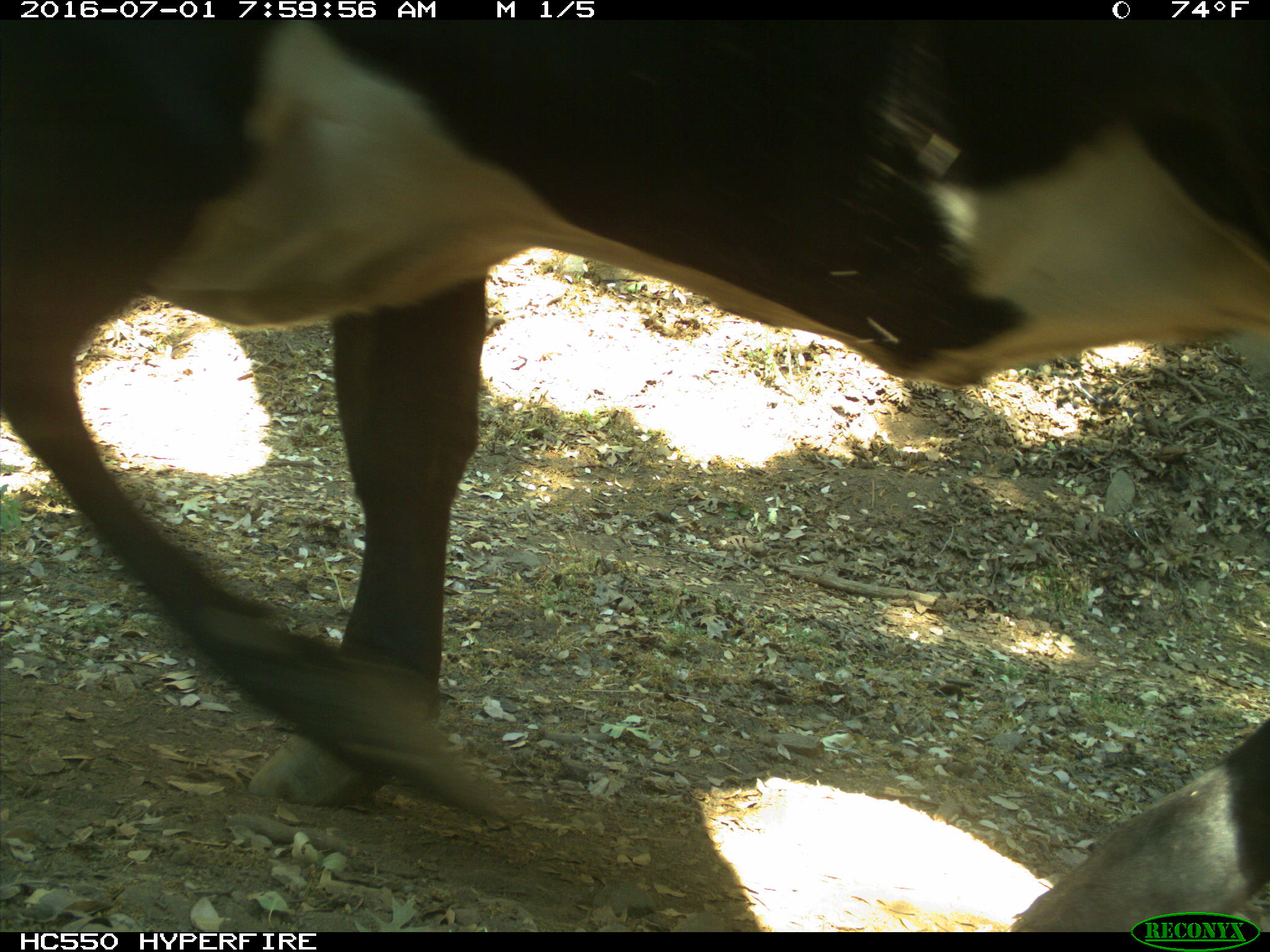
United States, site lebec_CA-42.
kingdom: Animalia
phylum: Chordata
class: Mammalia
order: Artiodactyla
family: Bovidae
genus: Bos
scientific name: Bos taurus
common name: domestic cow